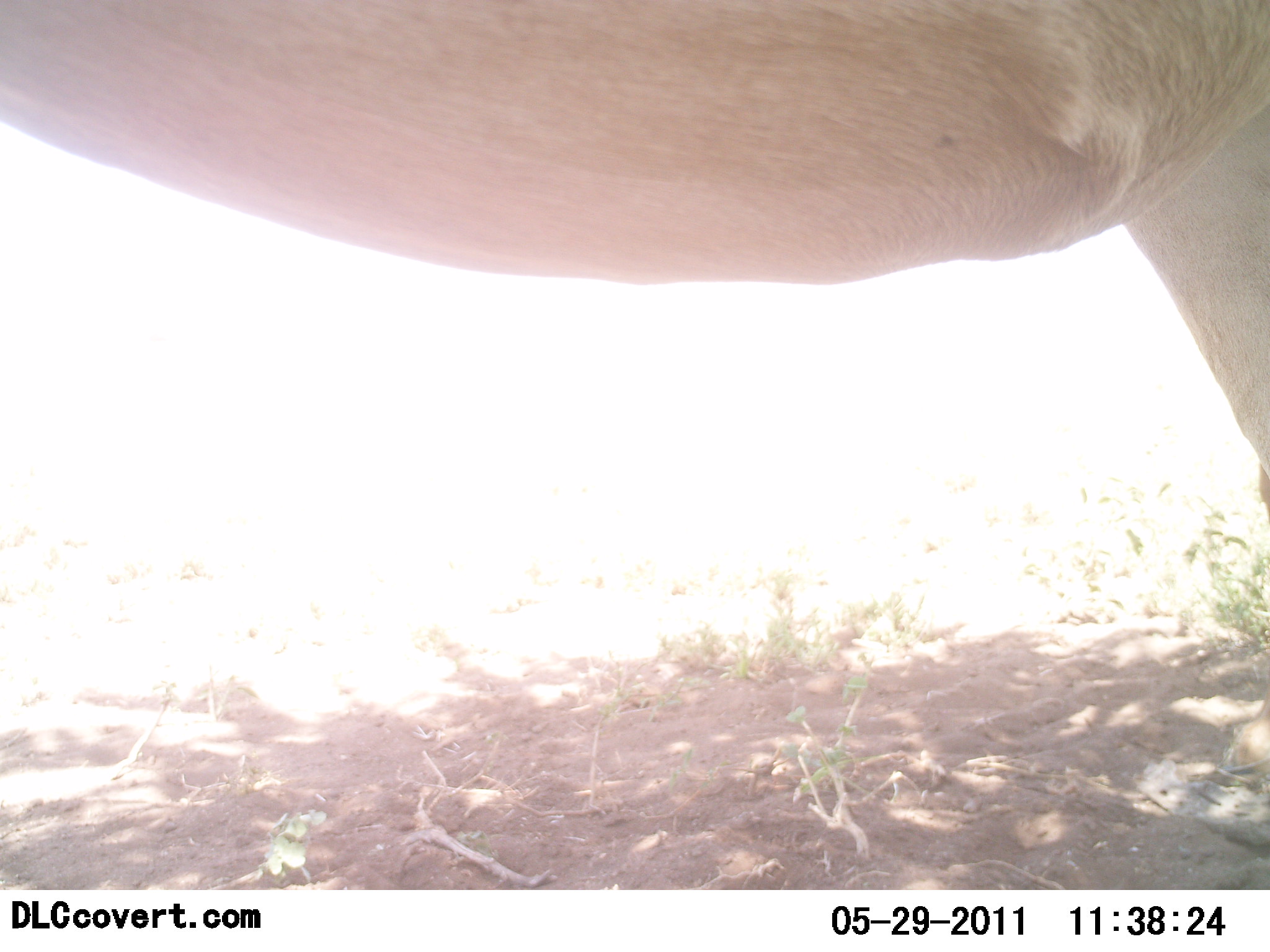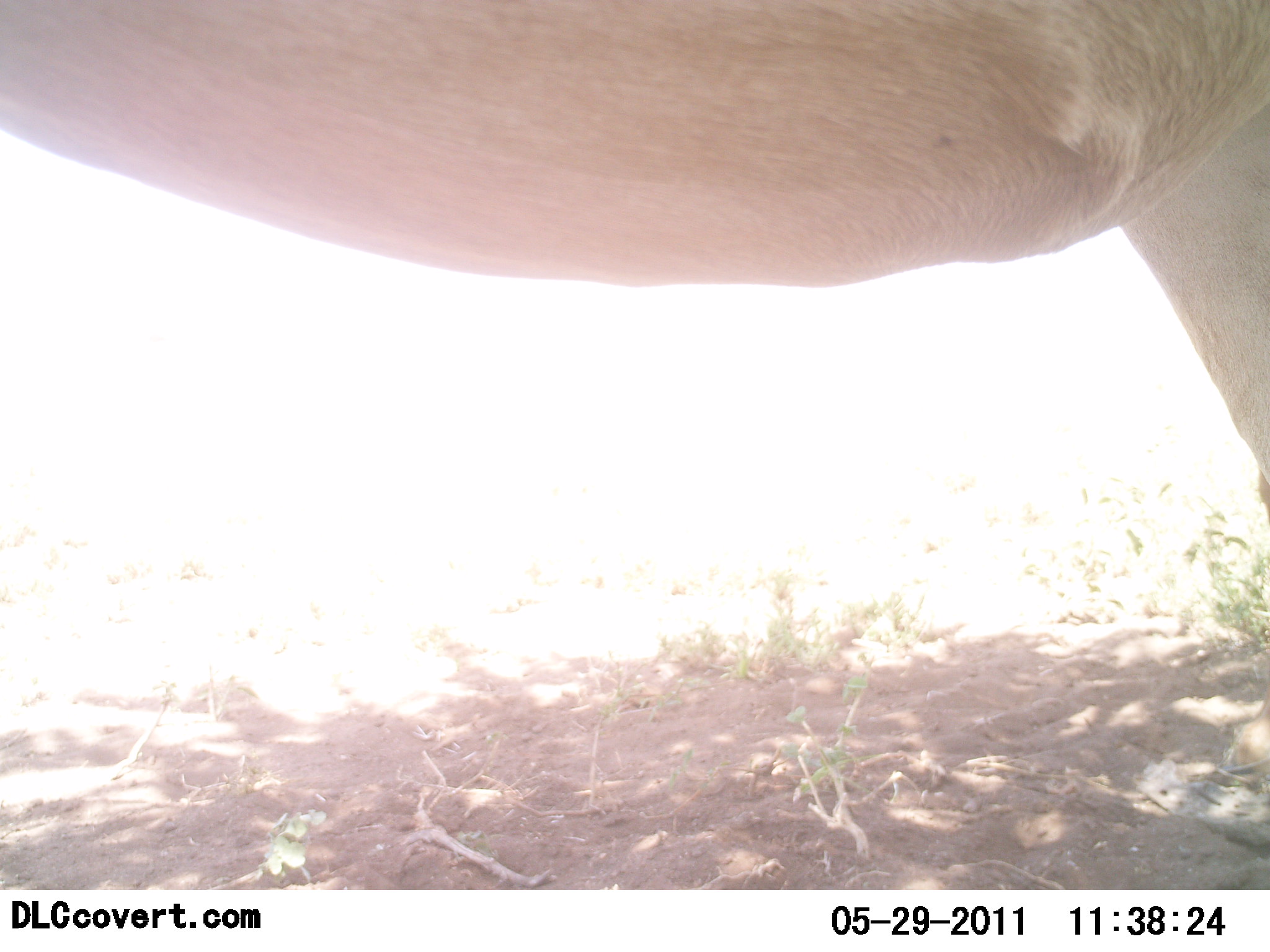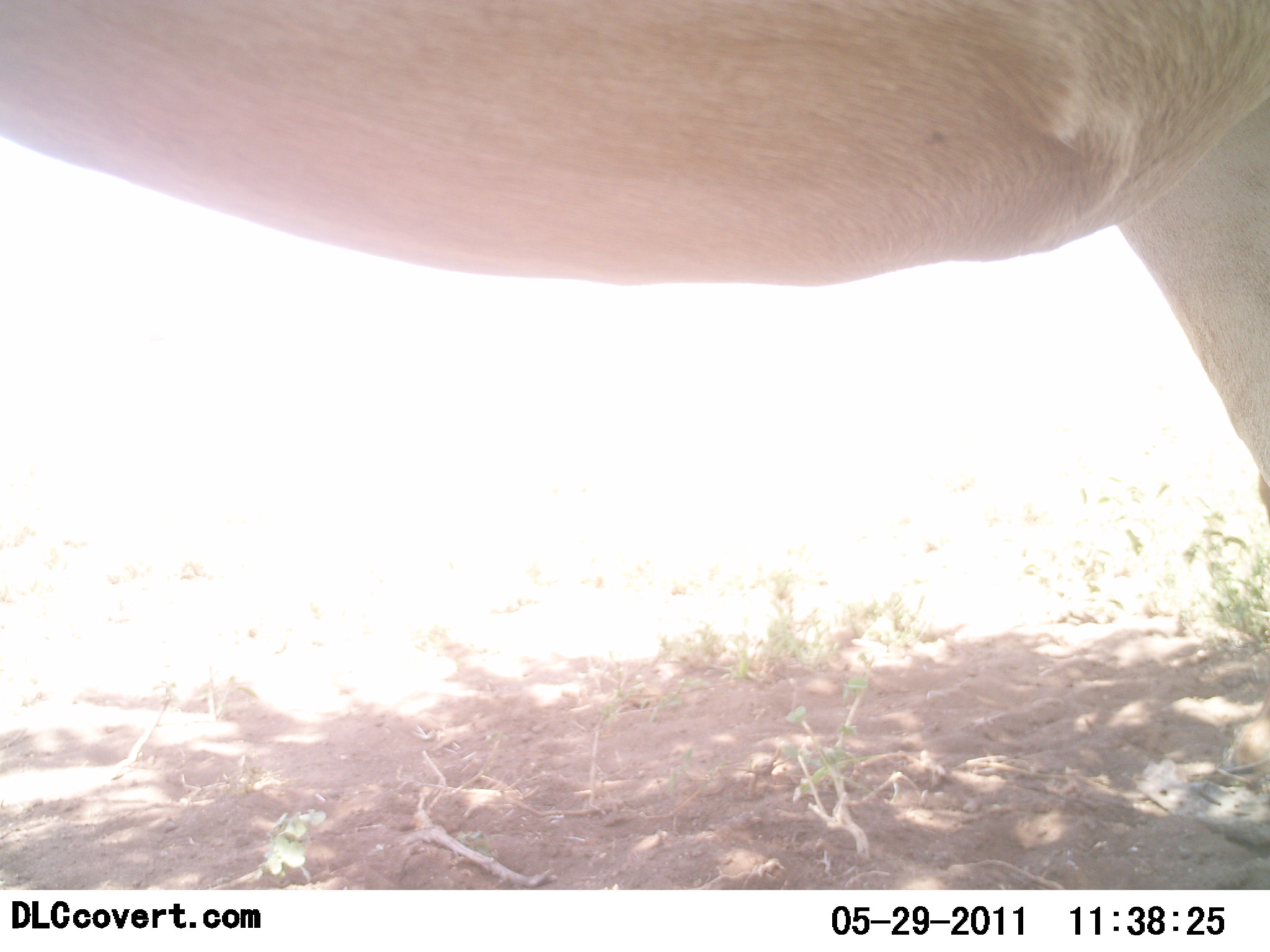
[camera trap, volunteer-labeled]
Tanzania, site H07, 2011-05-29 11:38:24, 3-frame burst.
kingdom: Animalia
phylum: Chordata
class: Mammalia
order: Artiodactyla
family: Bovidae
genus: Alcelaphus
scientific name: Alcelaphus buselaphus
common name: hartebeest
Hartebeest (Alcelaphus buselaphus), count 1. Behavior (volunteer vote fractions): standing 100%, resting 0%, moving 0%, interacting 0%. Young present (vote fraction): 0%. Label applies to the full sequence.